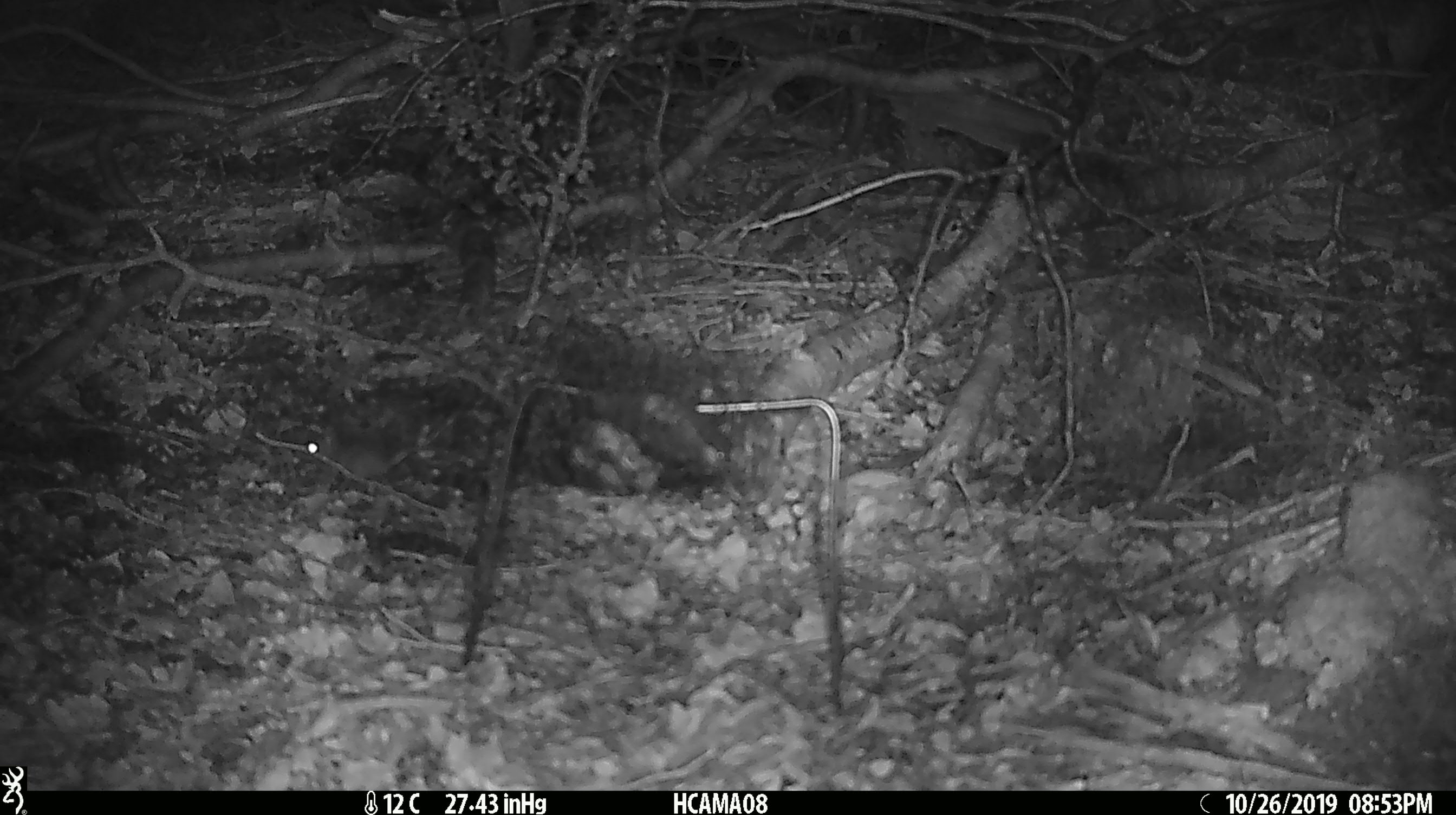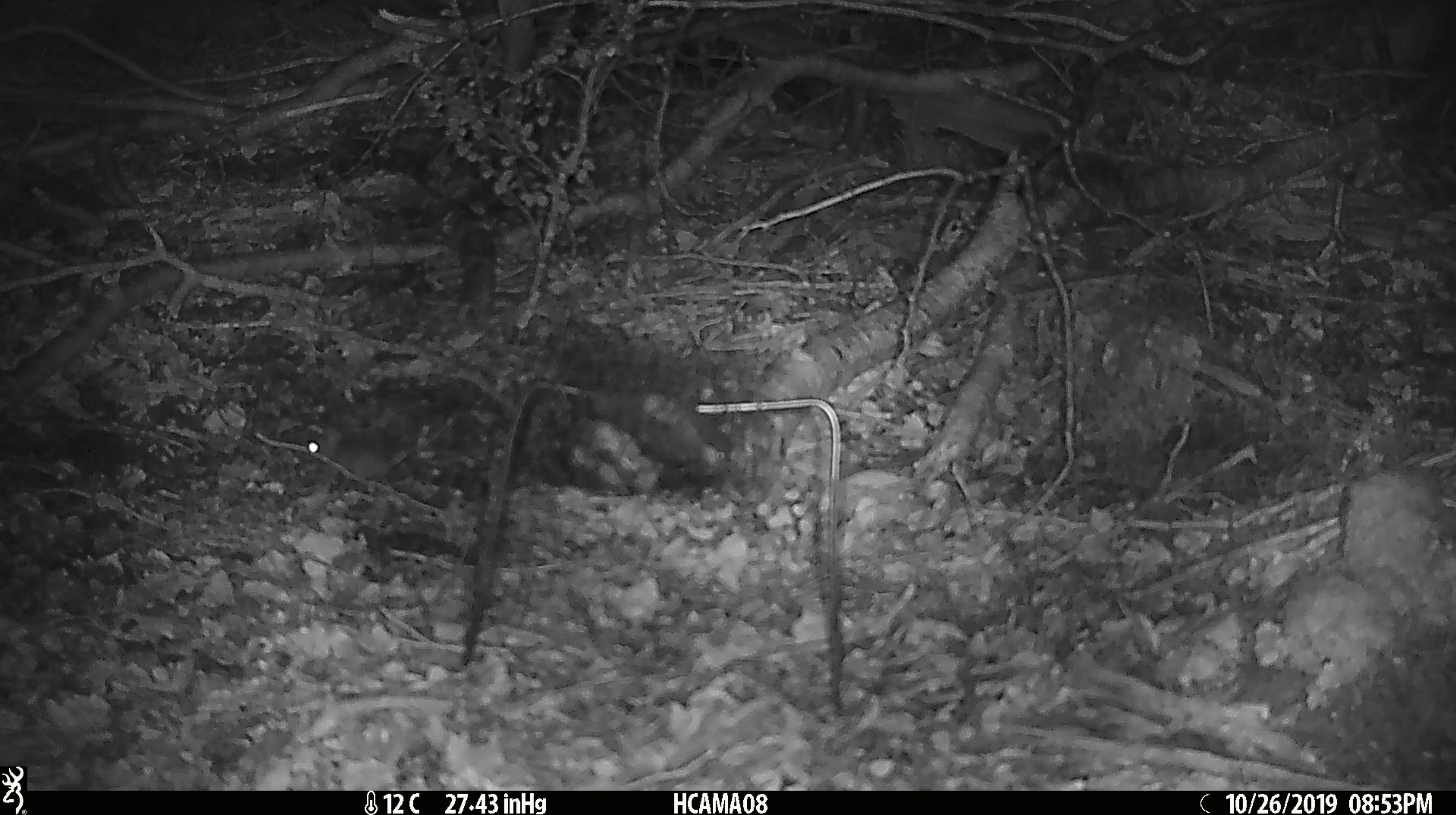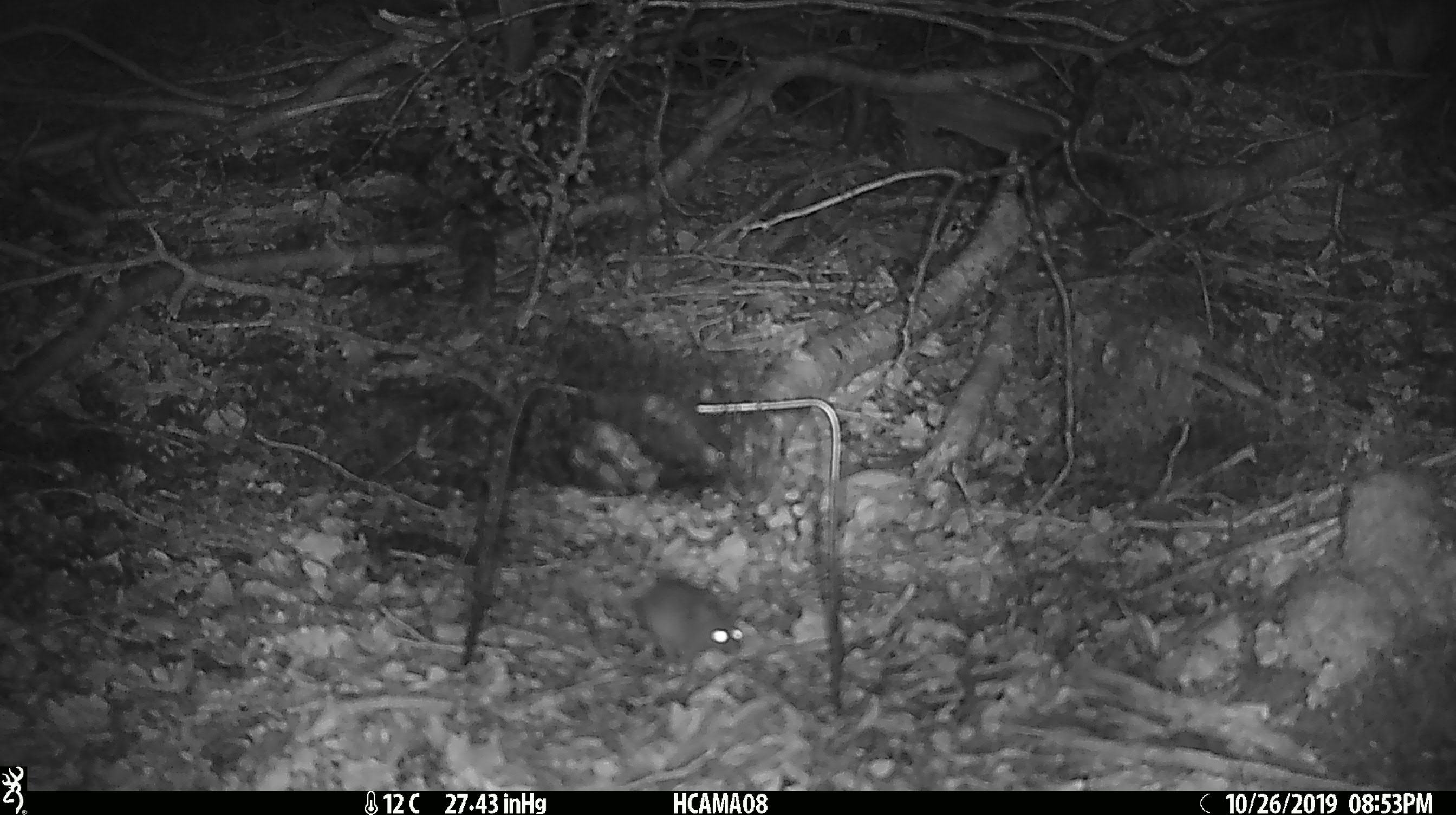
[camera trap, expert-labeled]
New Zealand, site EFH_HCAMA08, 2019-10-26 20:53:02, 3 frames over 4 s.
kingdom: Animalia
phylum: Chordata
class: Mammalia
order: Rodentia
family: Muridae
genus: Mus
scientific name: Mus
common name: mouse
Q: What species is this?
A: Mouse (Mus).